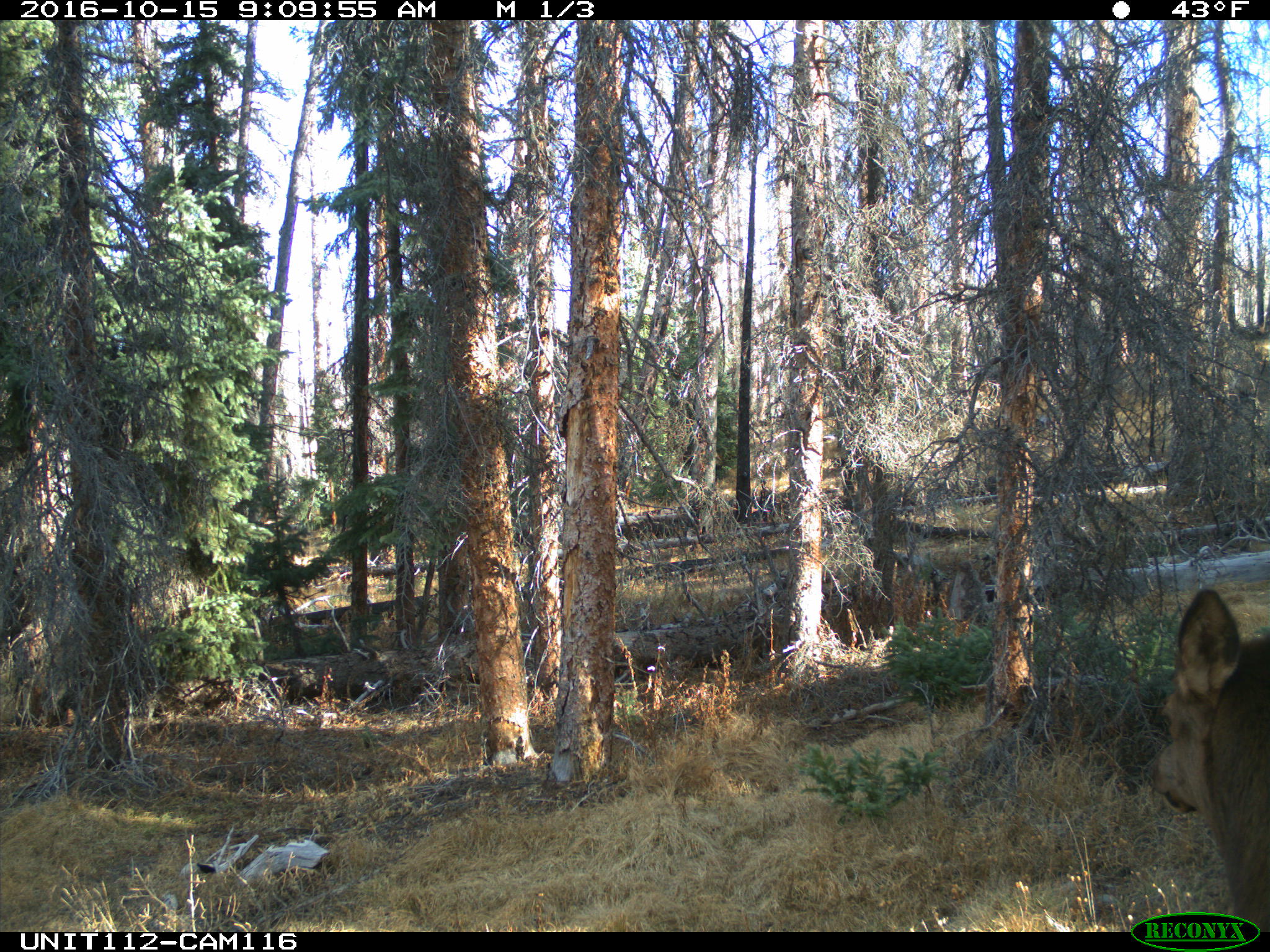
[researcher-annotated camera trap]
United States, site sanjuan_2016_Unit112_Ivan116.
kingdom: Animalia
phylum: Chordata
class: Mammalia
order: Artiodactyla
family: Cervidae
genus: Cervus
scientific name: Cervus elaphus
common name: red deer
Cervus elaphus (red deer).